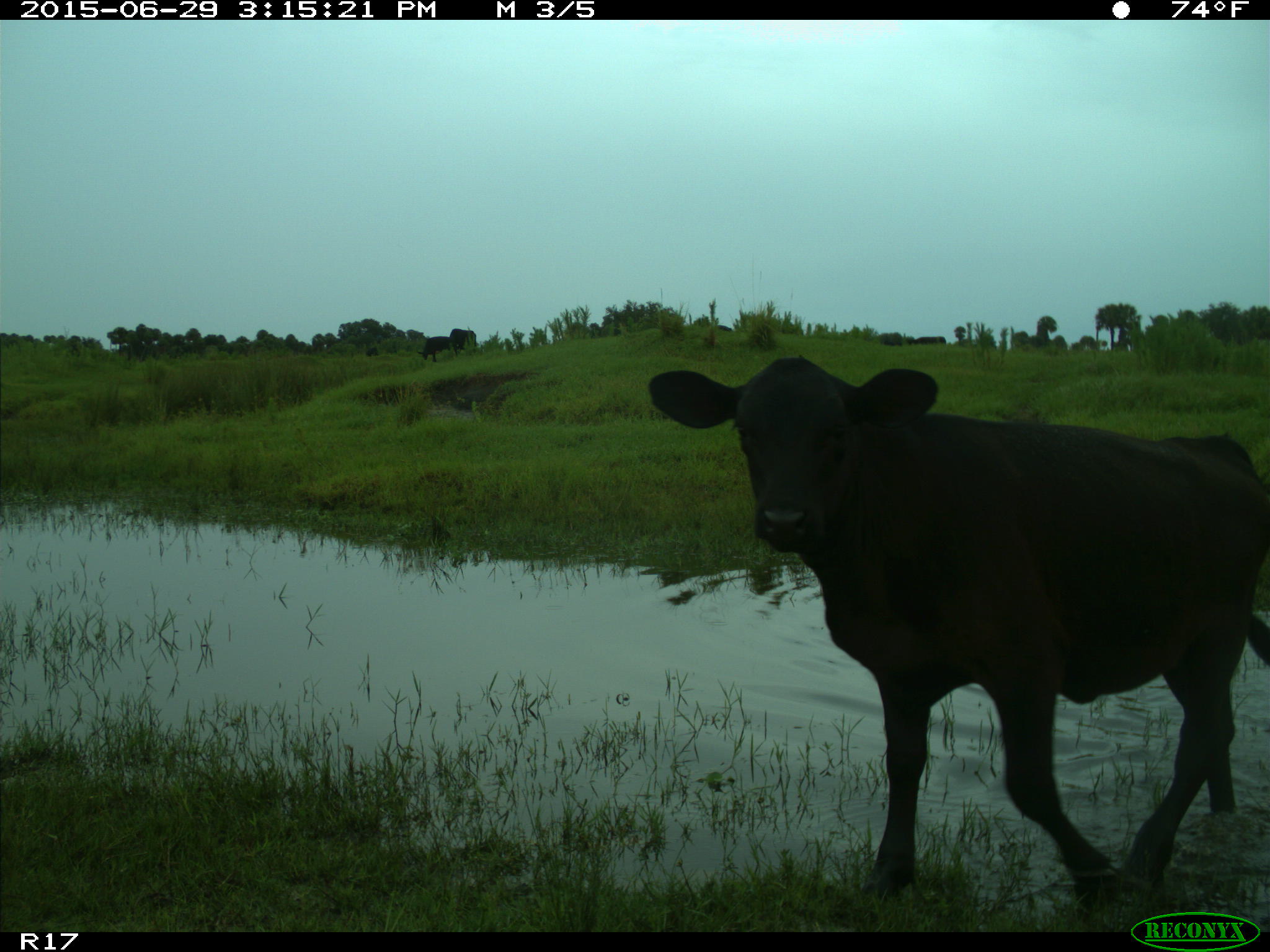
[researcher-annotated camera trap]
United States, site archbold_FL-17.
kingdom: Animalia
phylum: Chordata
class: Mammalia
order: Artiodactyla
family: Bovidae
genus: Bos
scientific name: Bos taurus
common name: domestic cow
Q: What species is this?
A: Bos taurus (domestic cow).